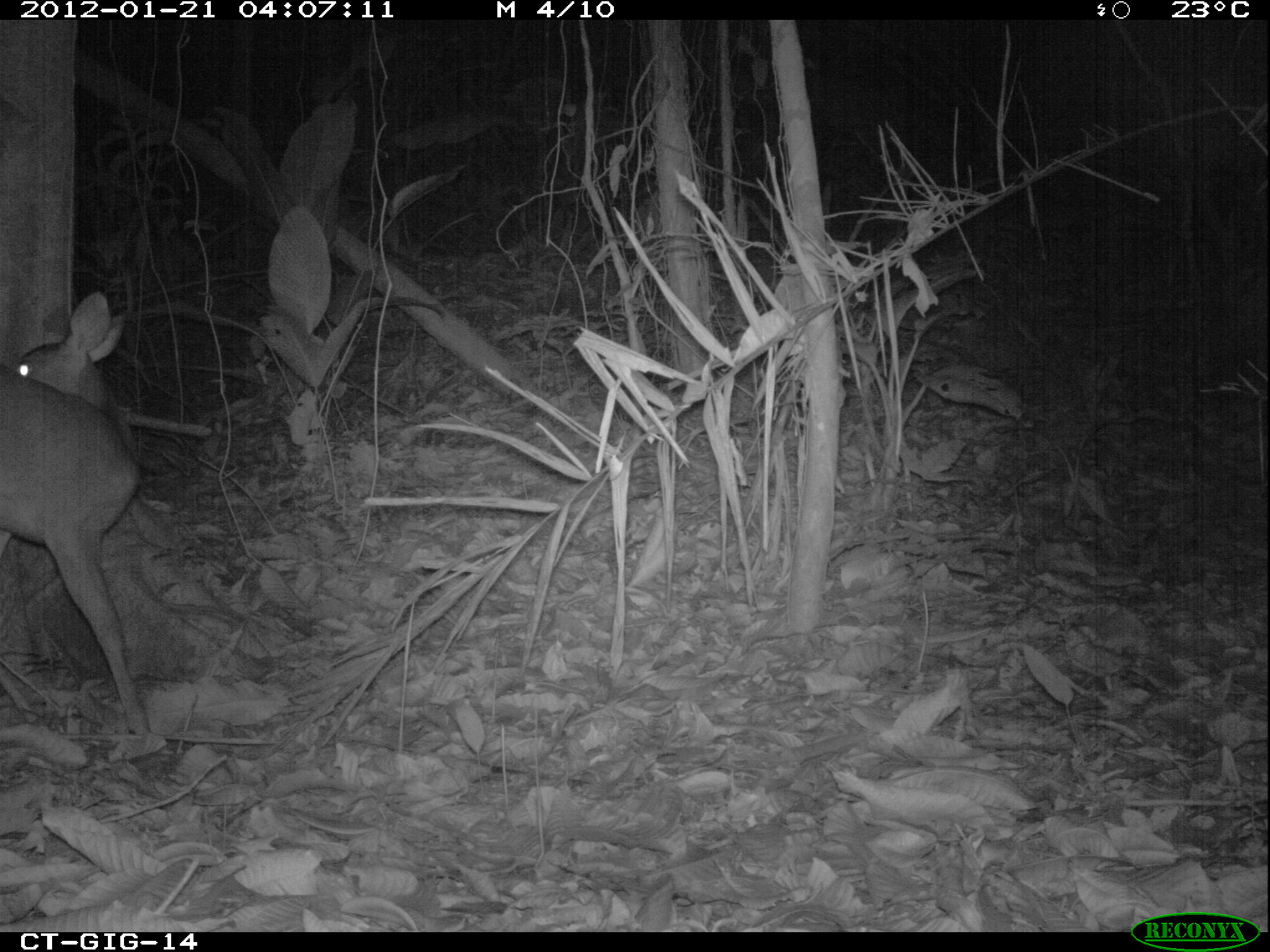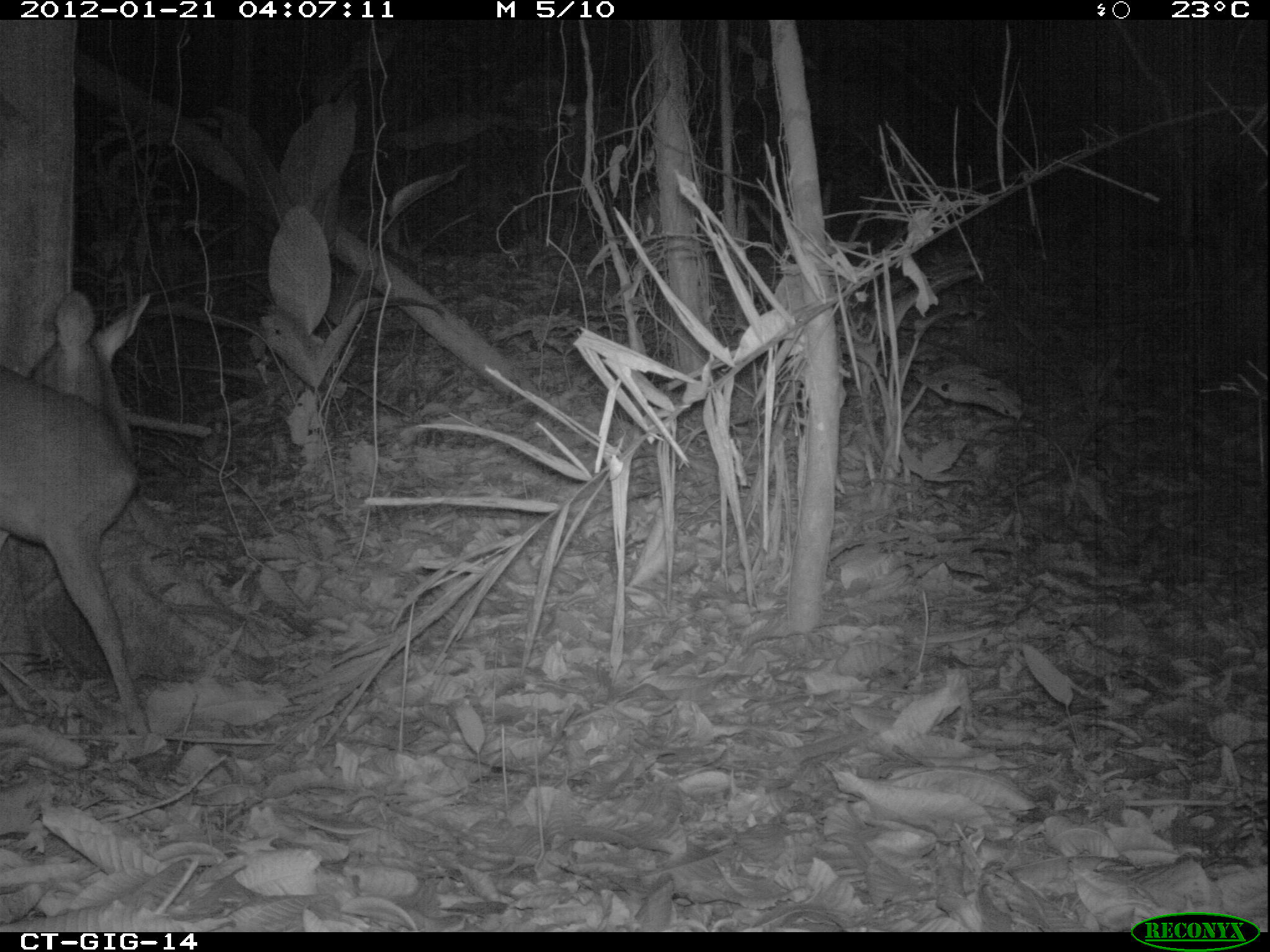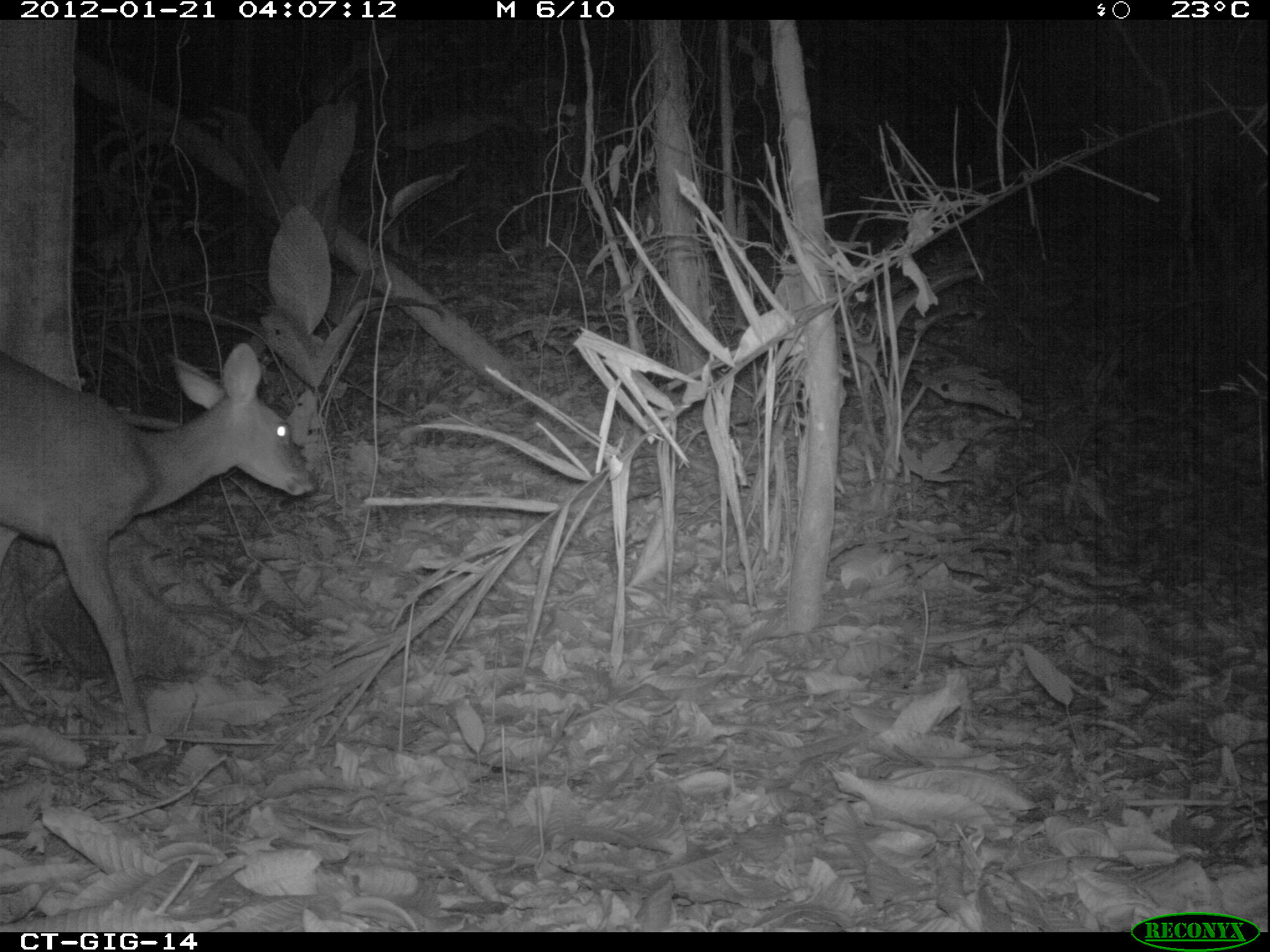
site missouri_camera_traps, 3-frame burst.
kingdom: Animalia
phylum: Chordata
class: Mammalia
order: Artiodactyla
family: Cervidae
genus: Odocoileus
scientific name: Odocoileus virginianus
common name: white-tailed deer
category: white tailed deer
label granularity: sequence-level